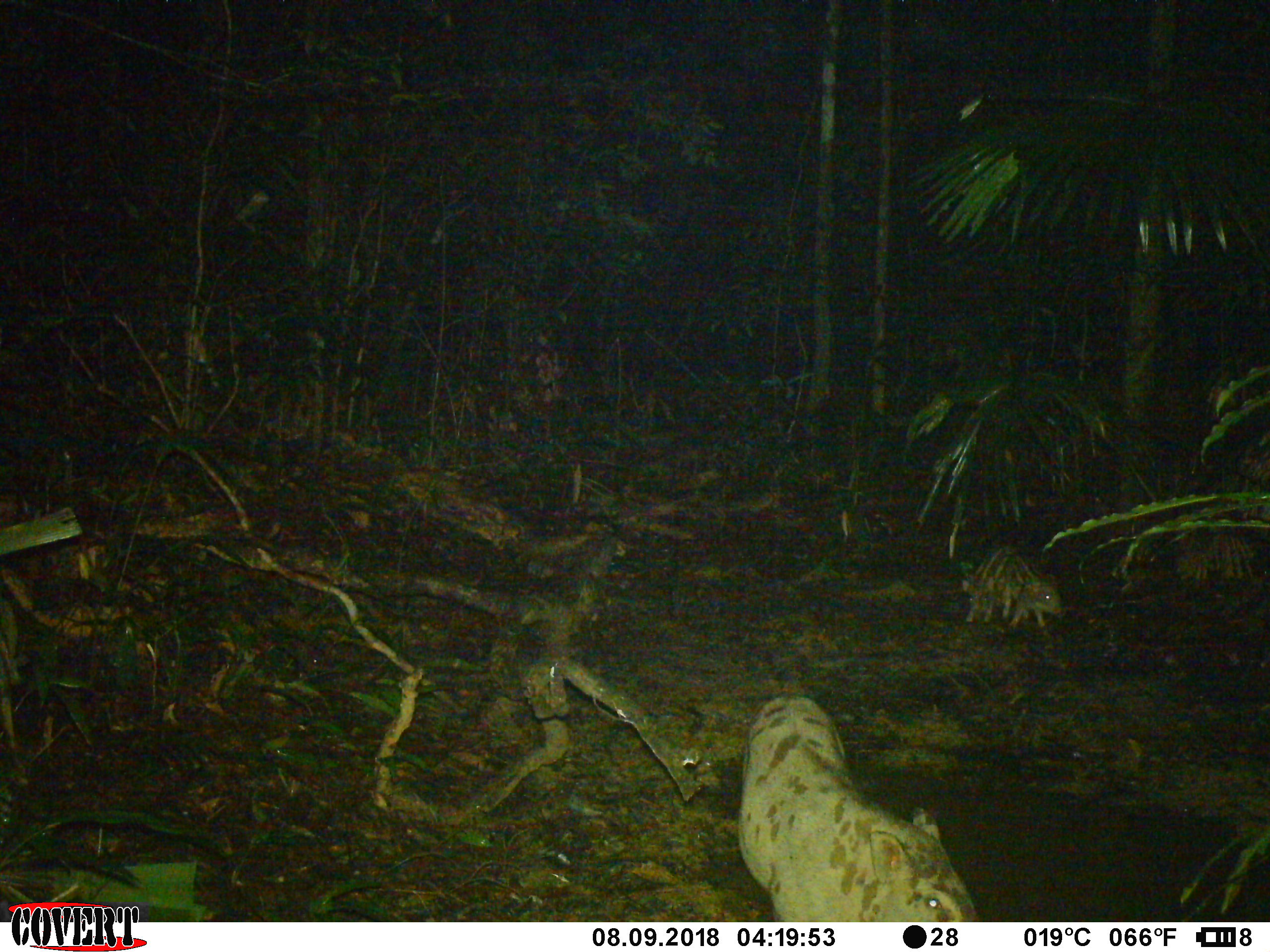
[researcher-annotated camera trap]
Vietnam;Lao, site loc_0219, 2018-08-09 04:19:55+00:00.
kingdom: Animalia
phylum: Chordata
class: Mammalia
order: Artiodactyla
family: Suidae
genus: Sus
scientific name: Sus scrofa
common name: eurasian wild pig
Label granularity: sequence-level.